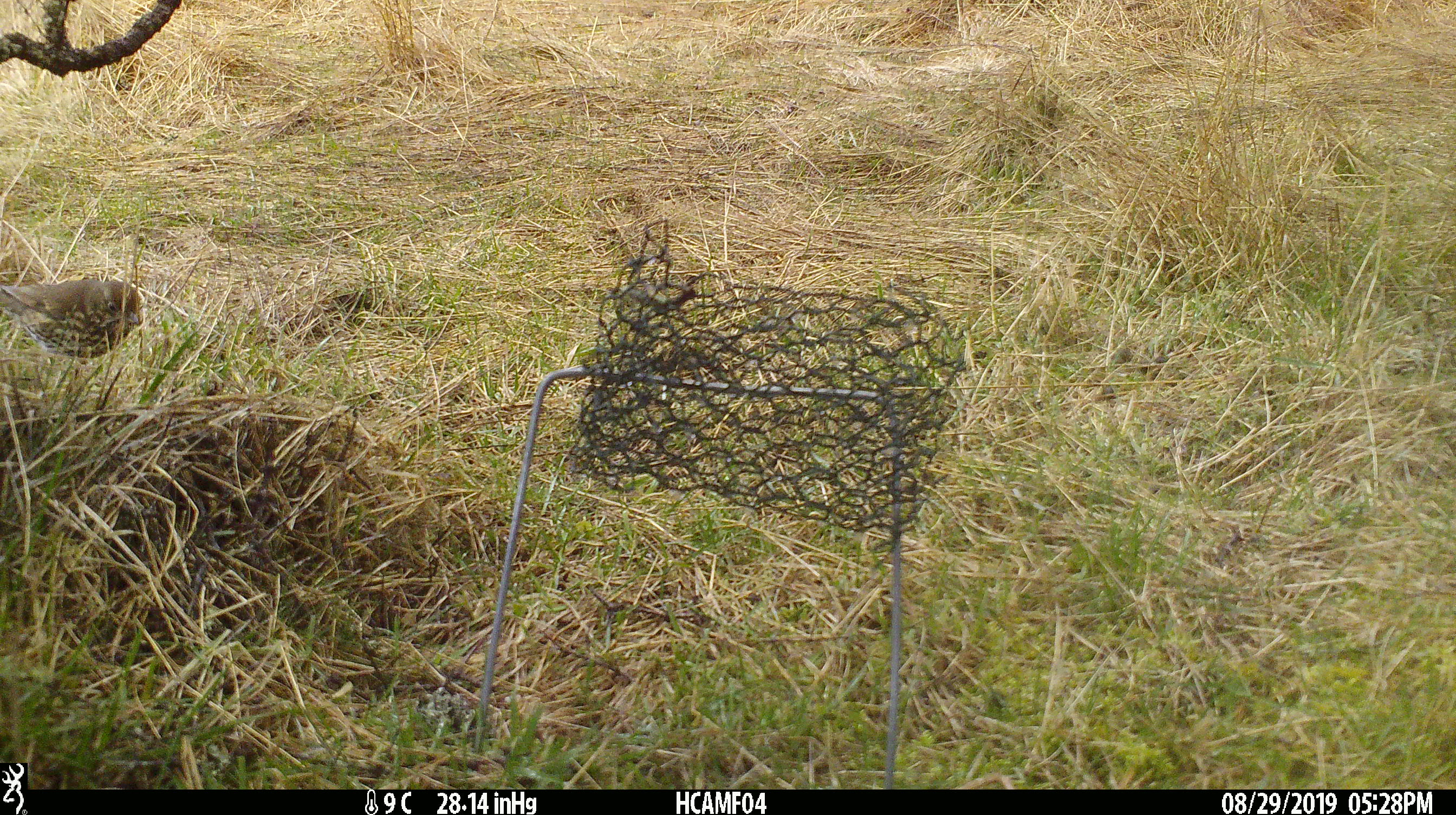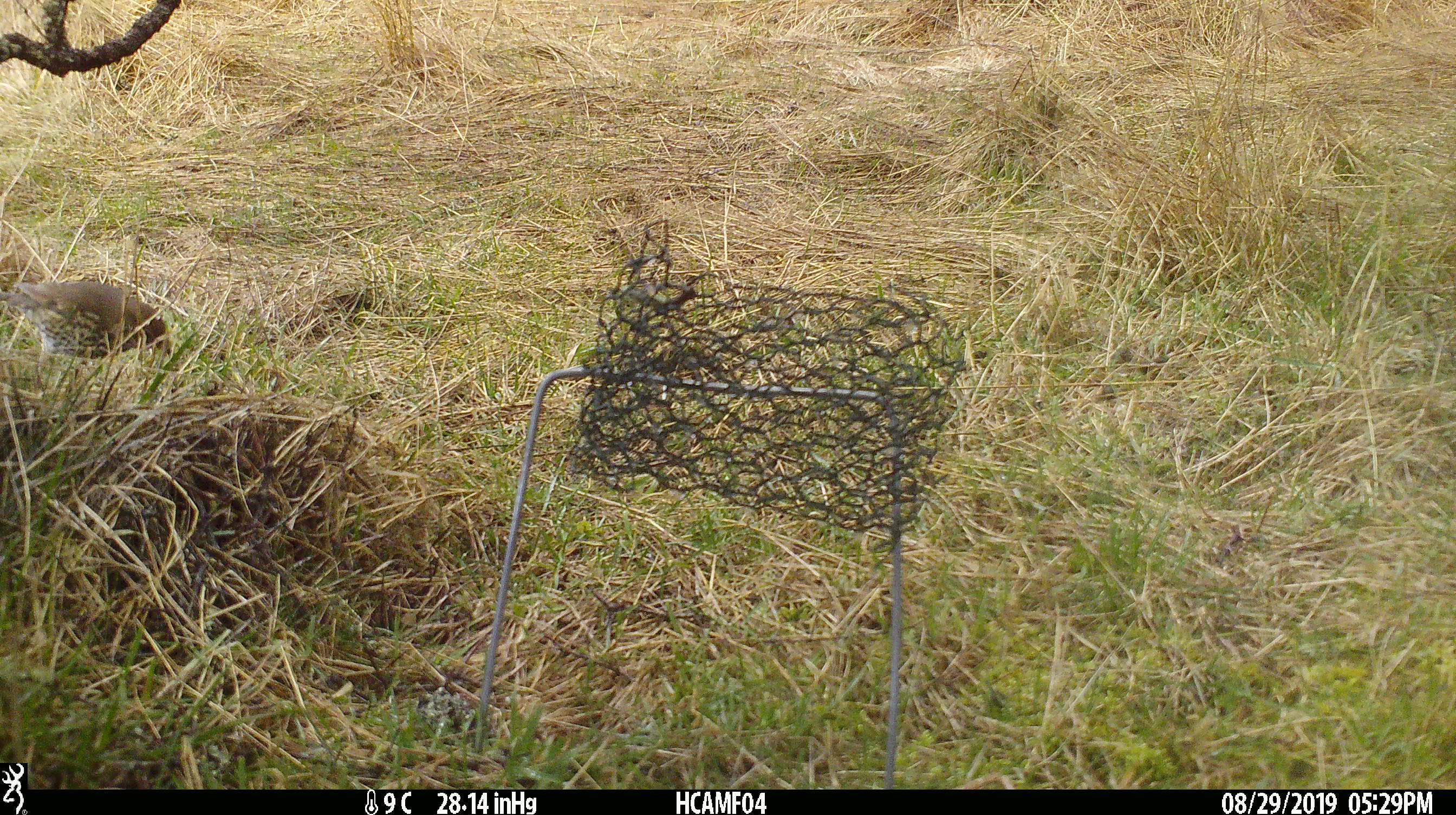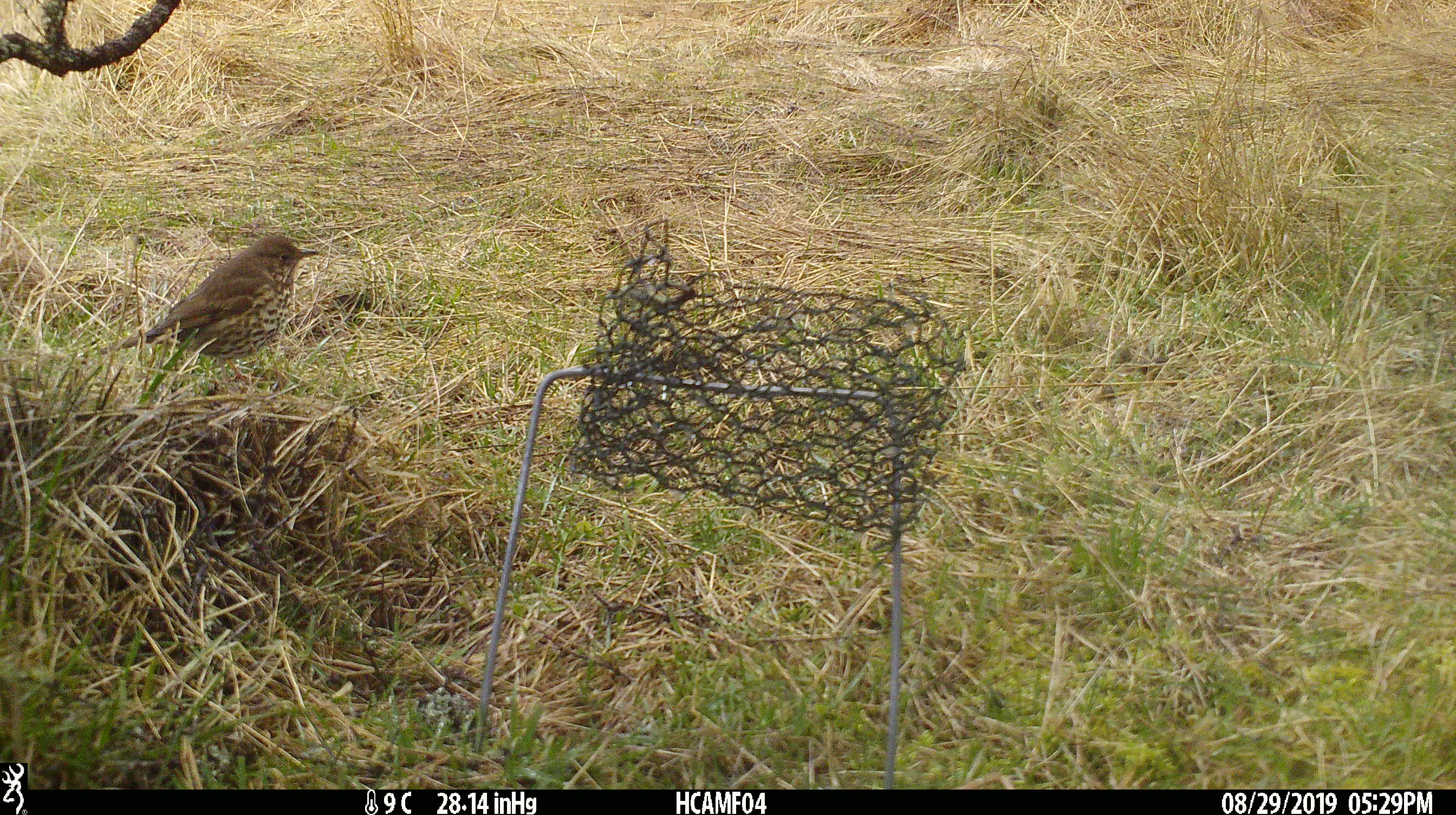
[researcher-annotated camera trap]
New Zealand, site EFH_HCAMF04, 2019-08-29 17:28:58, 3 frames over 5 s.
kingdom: Animalia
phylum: Chordata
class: Aves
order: Passeriformes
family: Turdidae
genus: Turdus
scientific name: Turdus philomelos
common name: song thrush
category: thrush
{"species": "thrush (song thrush) (Turdus philomelos)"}